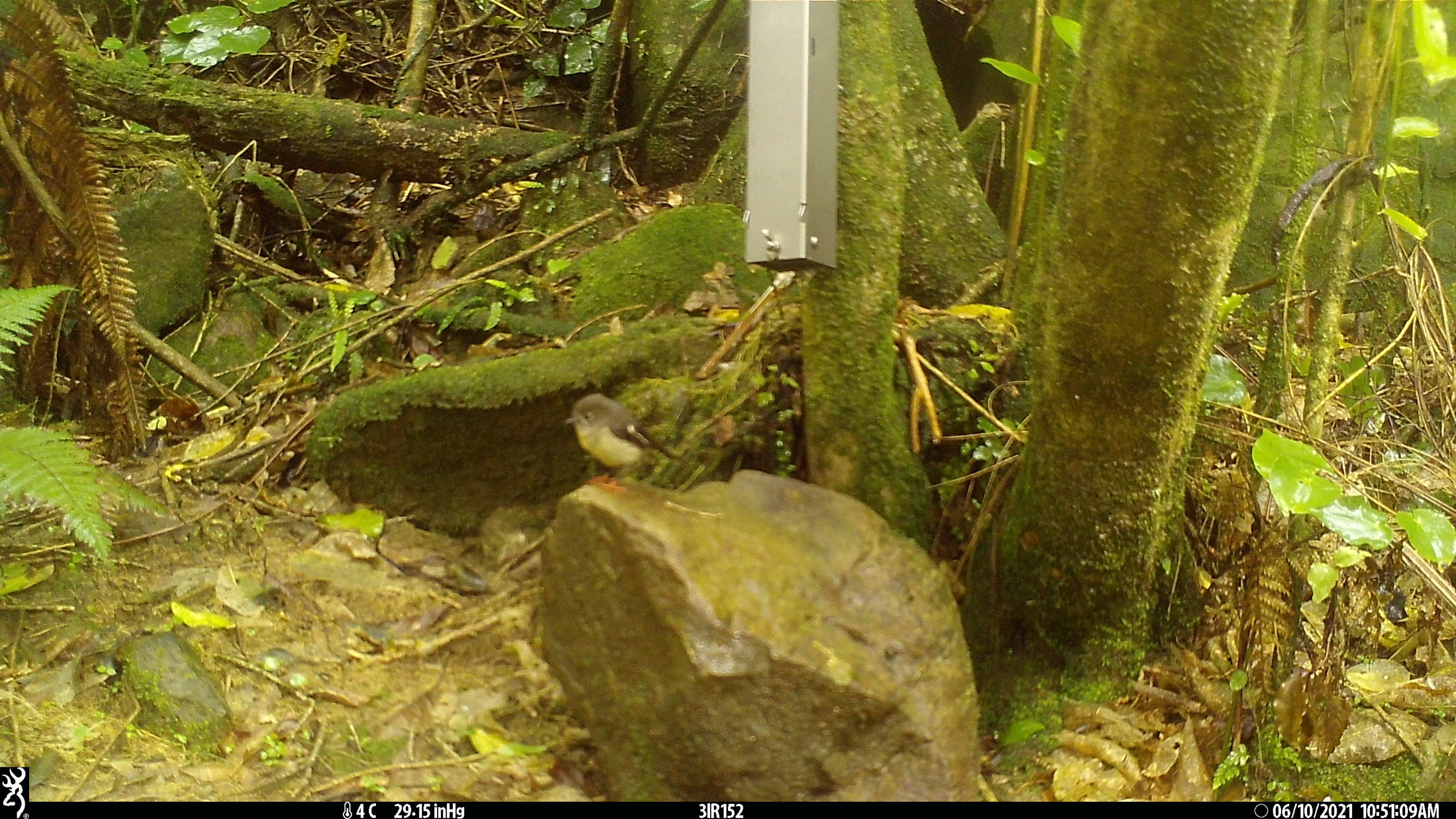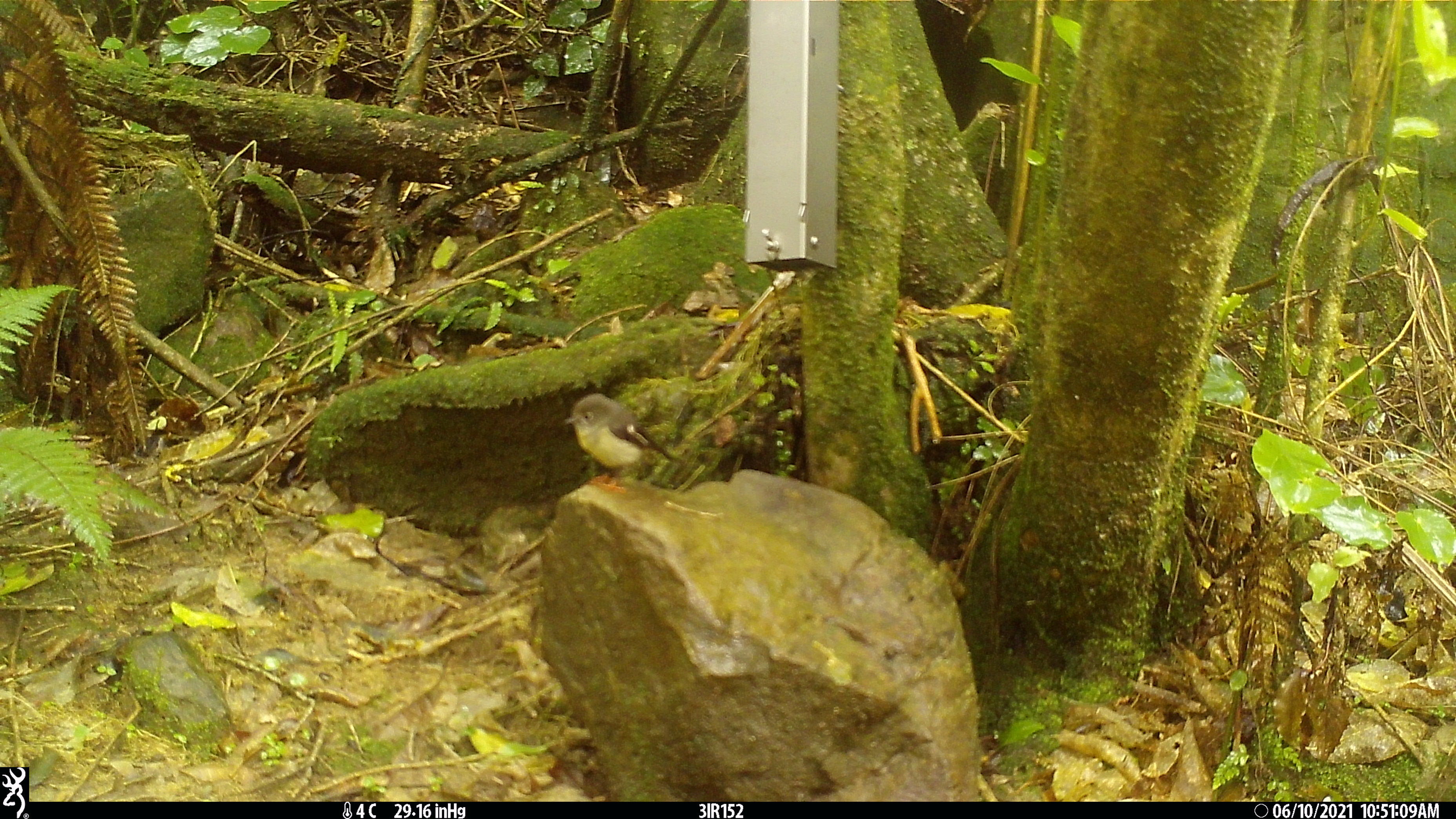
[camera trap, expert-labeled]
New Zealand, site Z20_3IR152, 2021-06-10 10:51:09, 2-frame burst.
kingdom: Animalia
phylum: Chordata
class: Aves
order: Passeriformes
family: Petroicidae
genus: Petroica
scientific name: Petroica macrocephala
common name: tomtit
Tomtit (Petroica macrocephala).